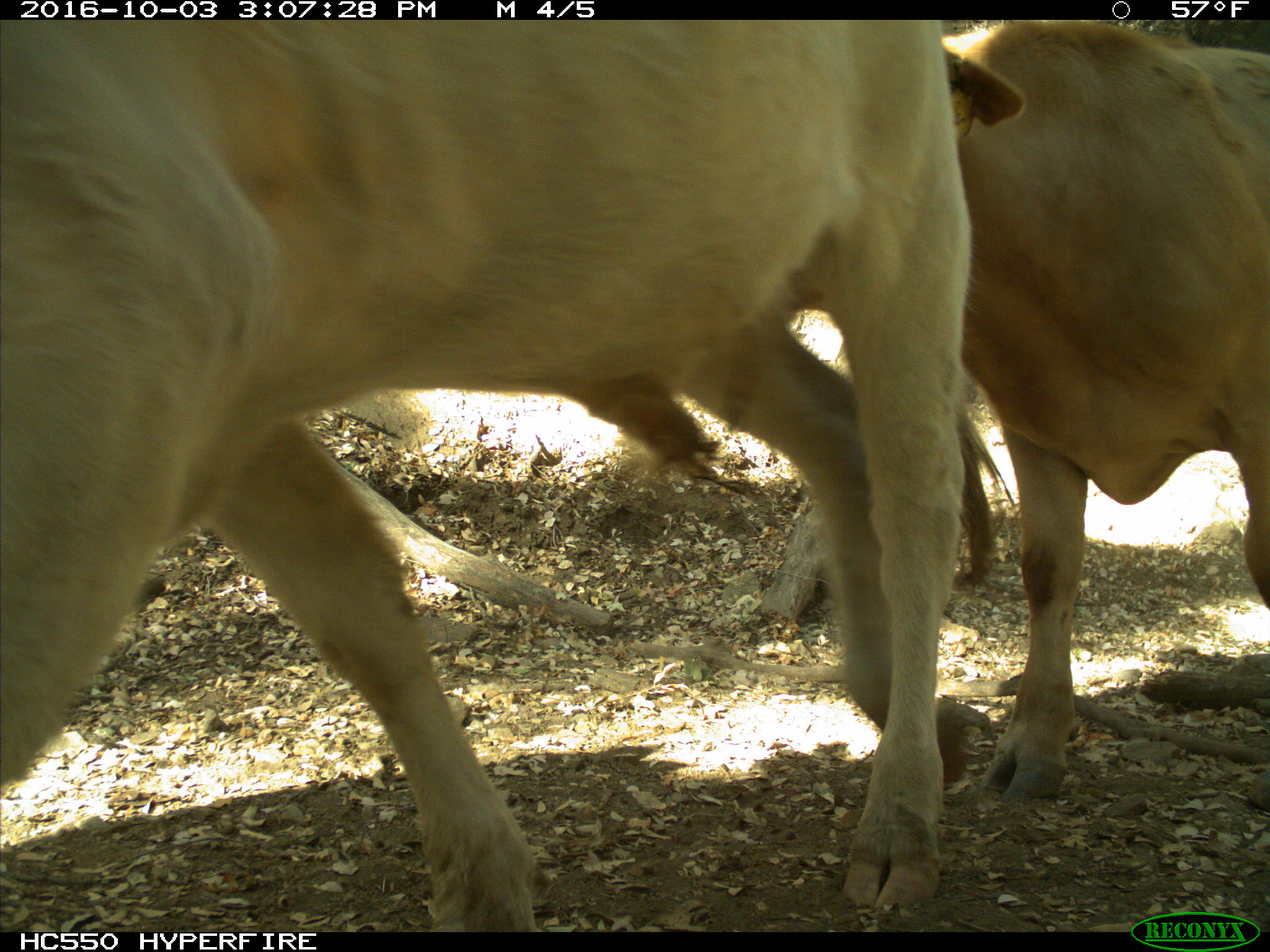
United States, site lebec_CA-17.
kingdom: Animalia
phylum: Chordata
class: Mammalia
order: Artiodactyla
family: Bovidae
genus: Bos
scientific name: Bos taurus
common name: domestic cow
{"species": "Bos taurus (domestic cow)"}